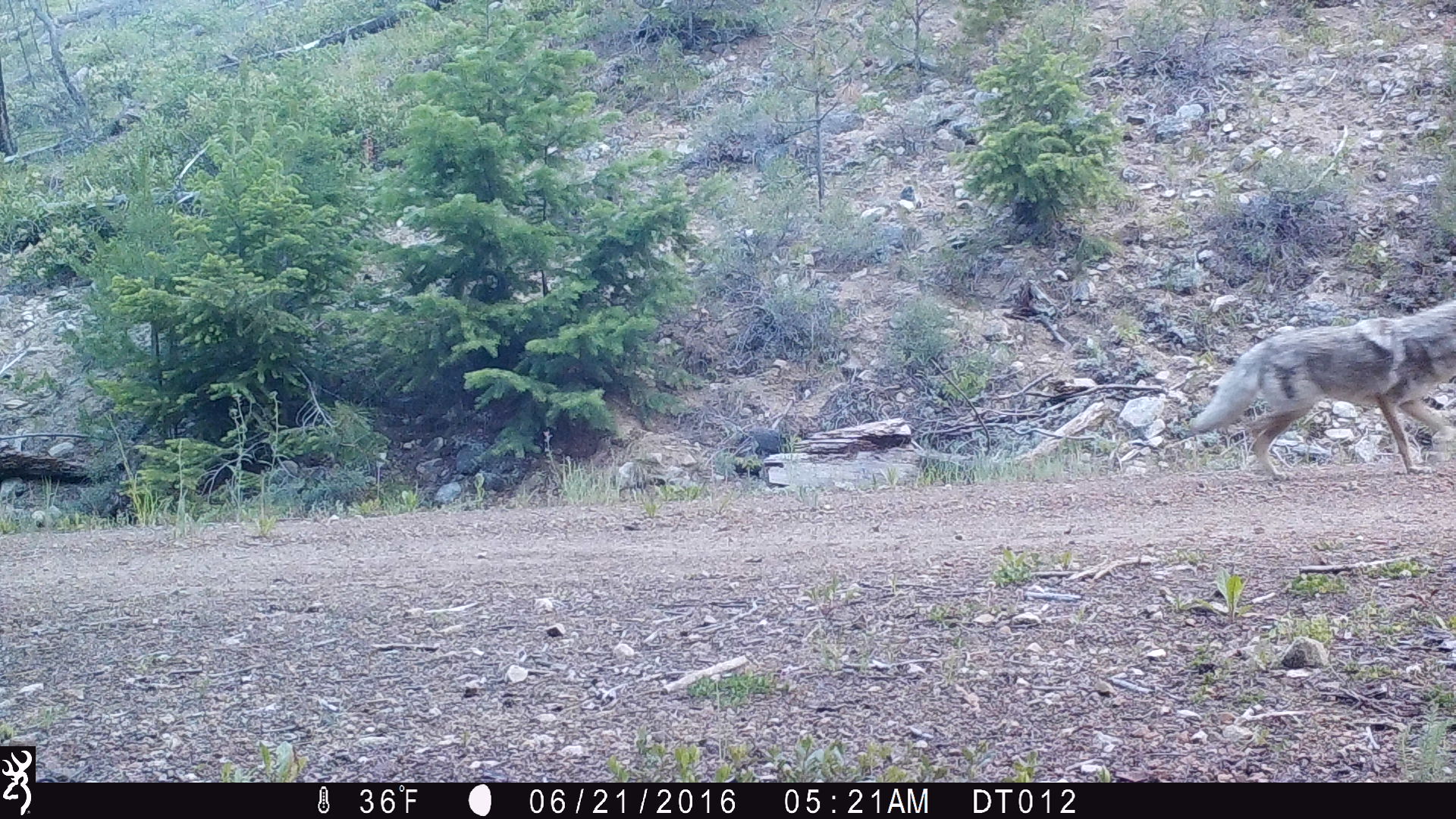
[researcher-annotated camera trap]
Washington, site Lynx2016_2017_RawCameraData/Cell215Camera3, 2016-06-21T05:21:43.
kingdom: Animalia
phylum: Chordata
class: Mammalia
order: Carnivora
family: Canidae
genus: Canis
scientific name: Canis latrans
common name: coyote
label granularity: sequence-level